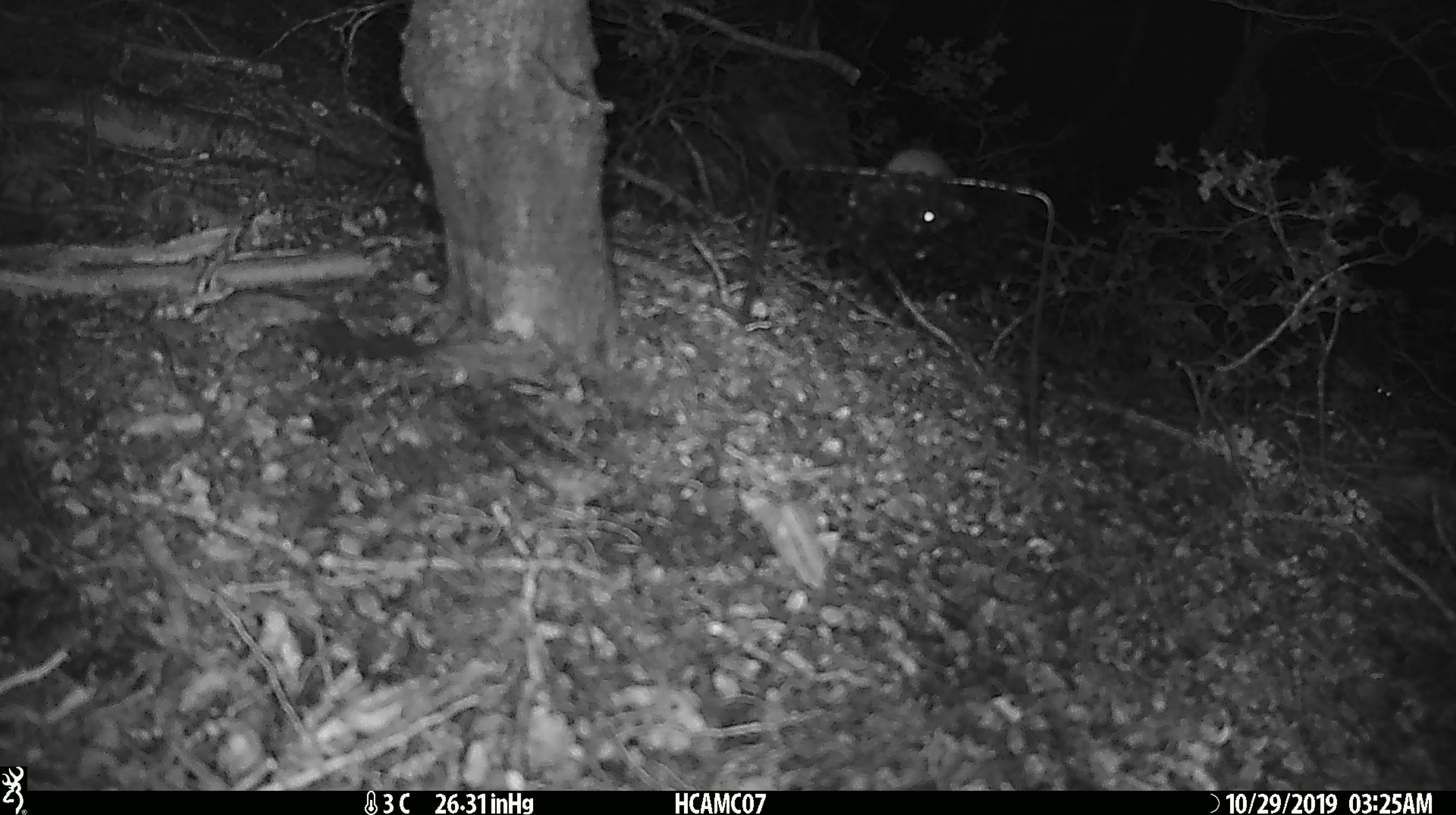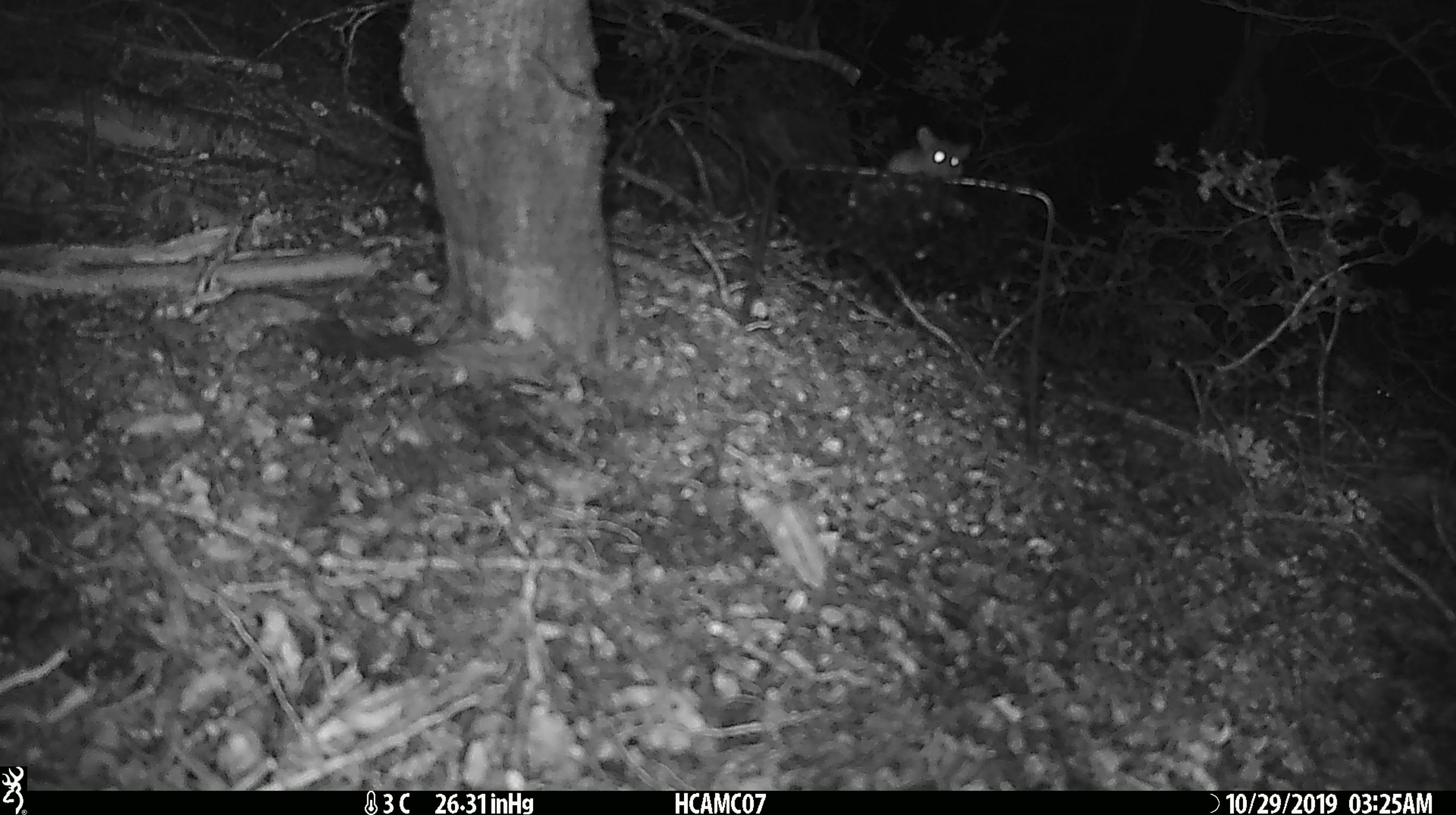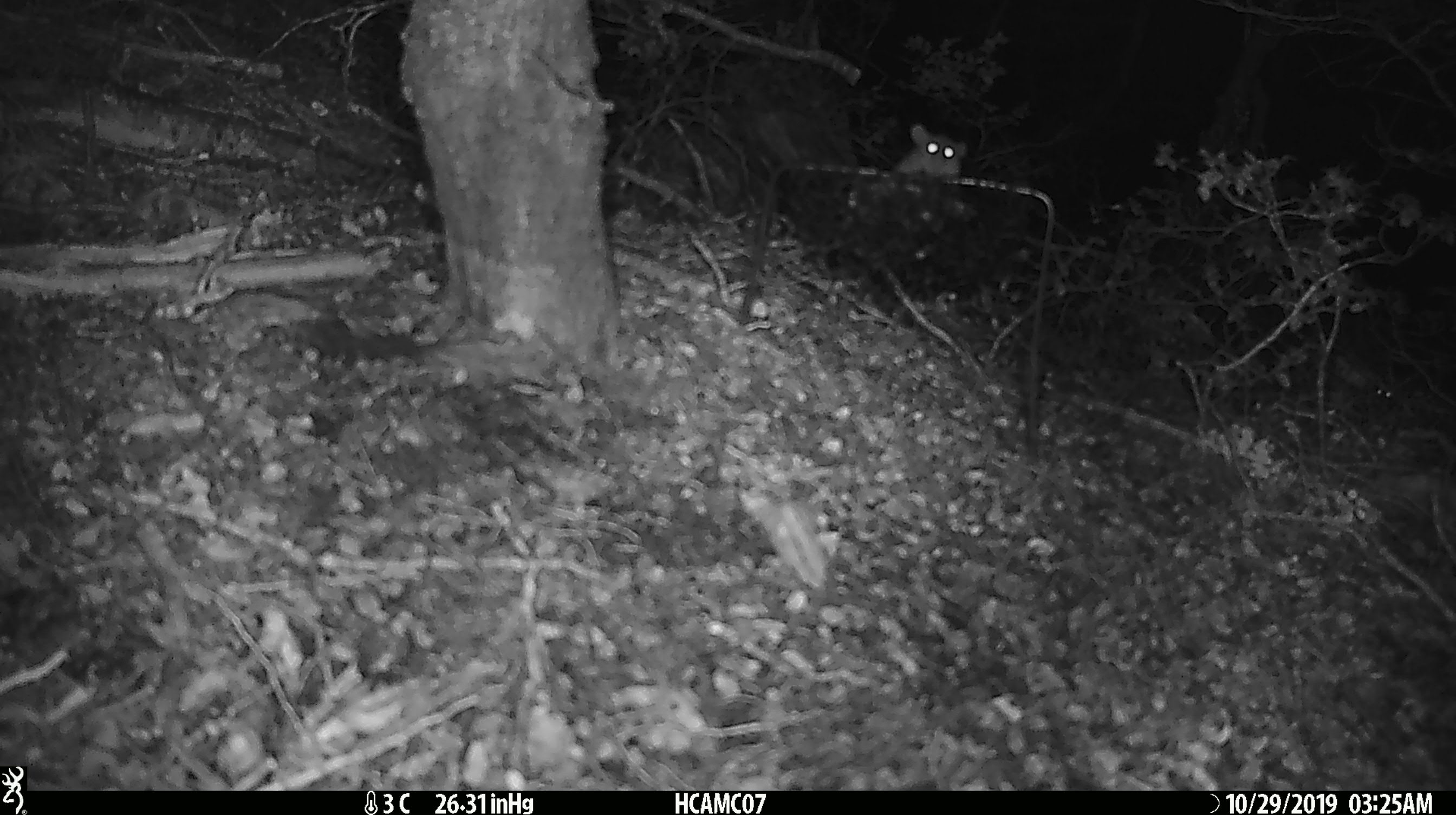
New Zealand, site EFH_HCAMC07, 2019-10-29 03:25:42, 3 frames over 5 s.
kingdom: Animalia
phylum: Chordata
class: Mammalia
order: Rodentia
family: Muridae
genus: Mus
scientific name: Mus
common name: mouse